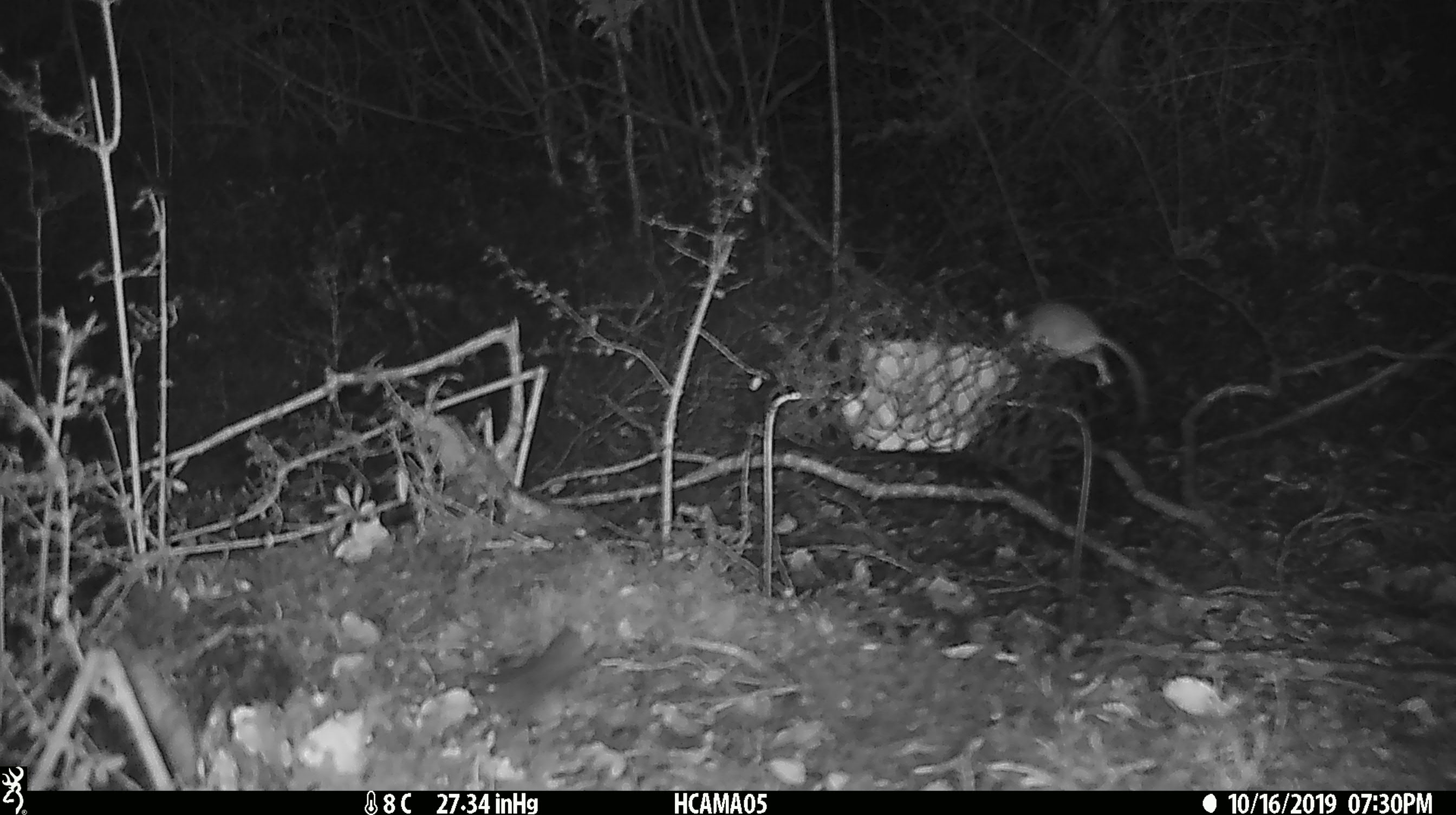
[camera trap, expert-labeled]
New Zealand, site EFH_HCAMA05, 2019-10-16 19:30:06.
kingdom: Animalia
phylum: Chordata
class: Mammalia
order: Rodentia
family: Muridae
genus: Mus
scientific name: Mus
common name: mouse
Mouse (Mus).